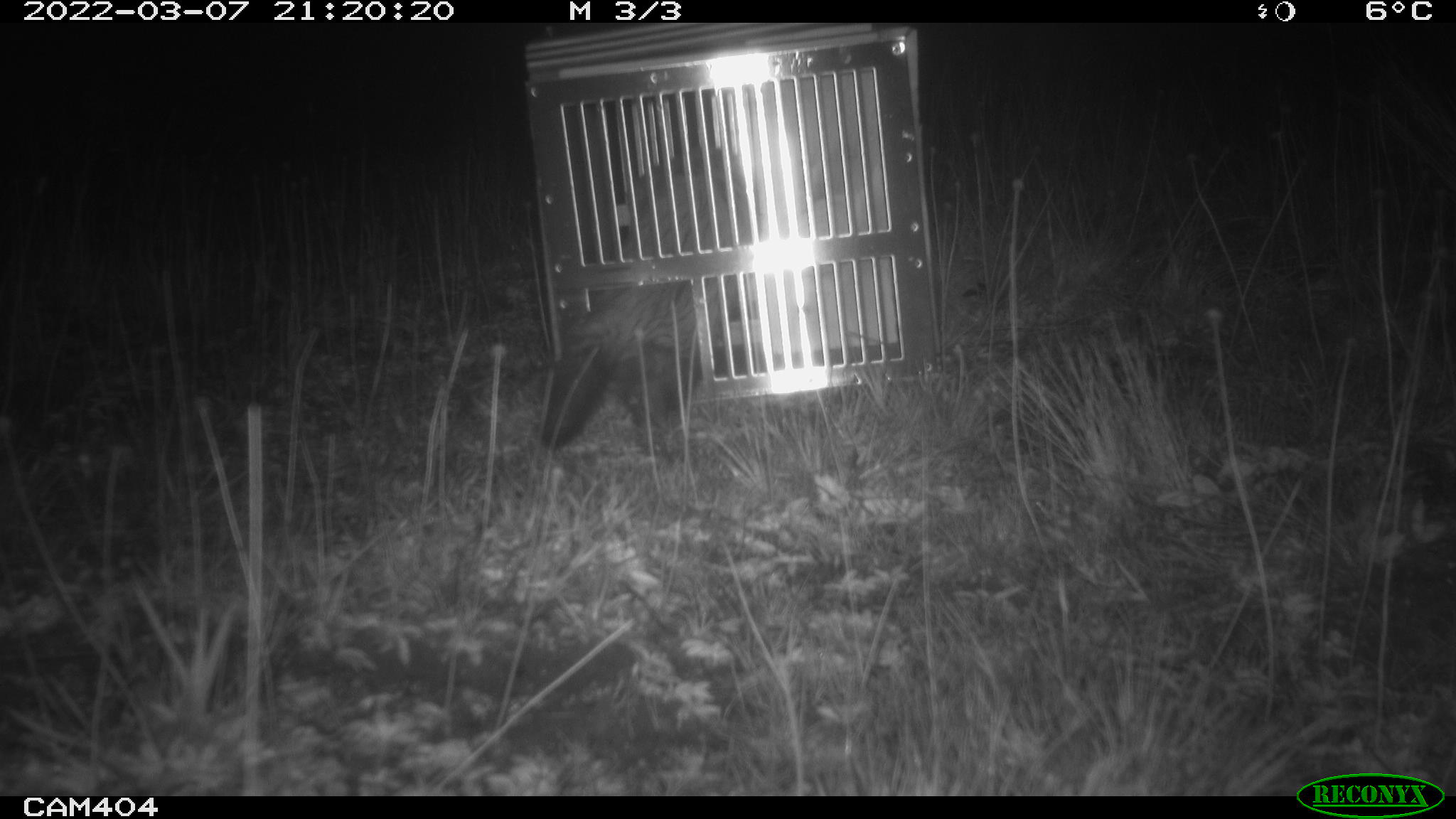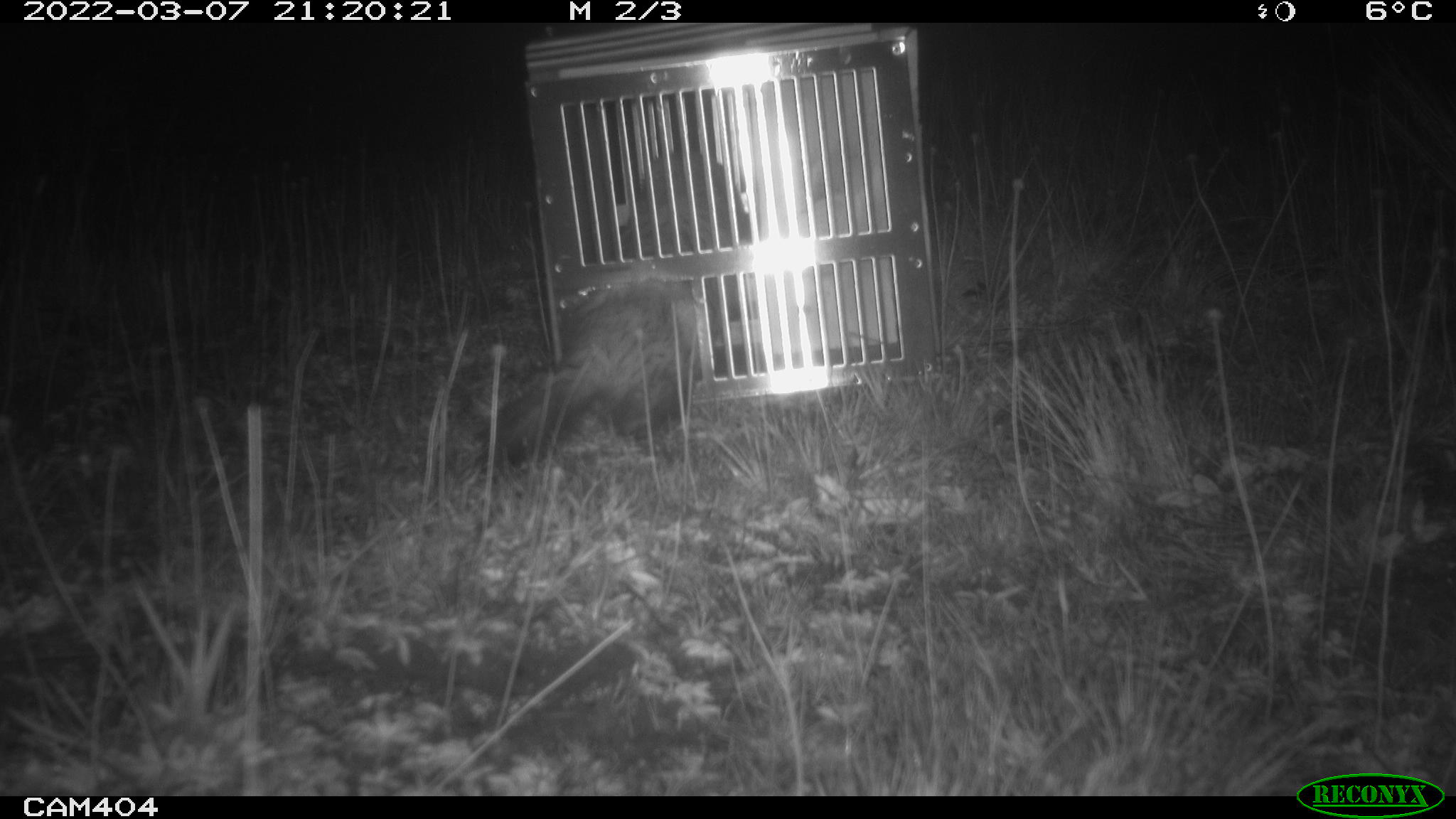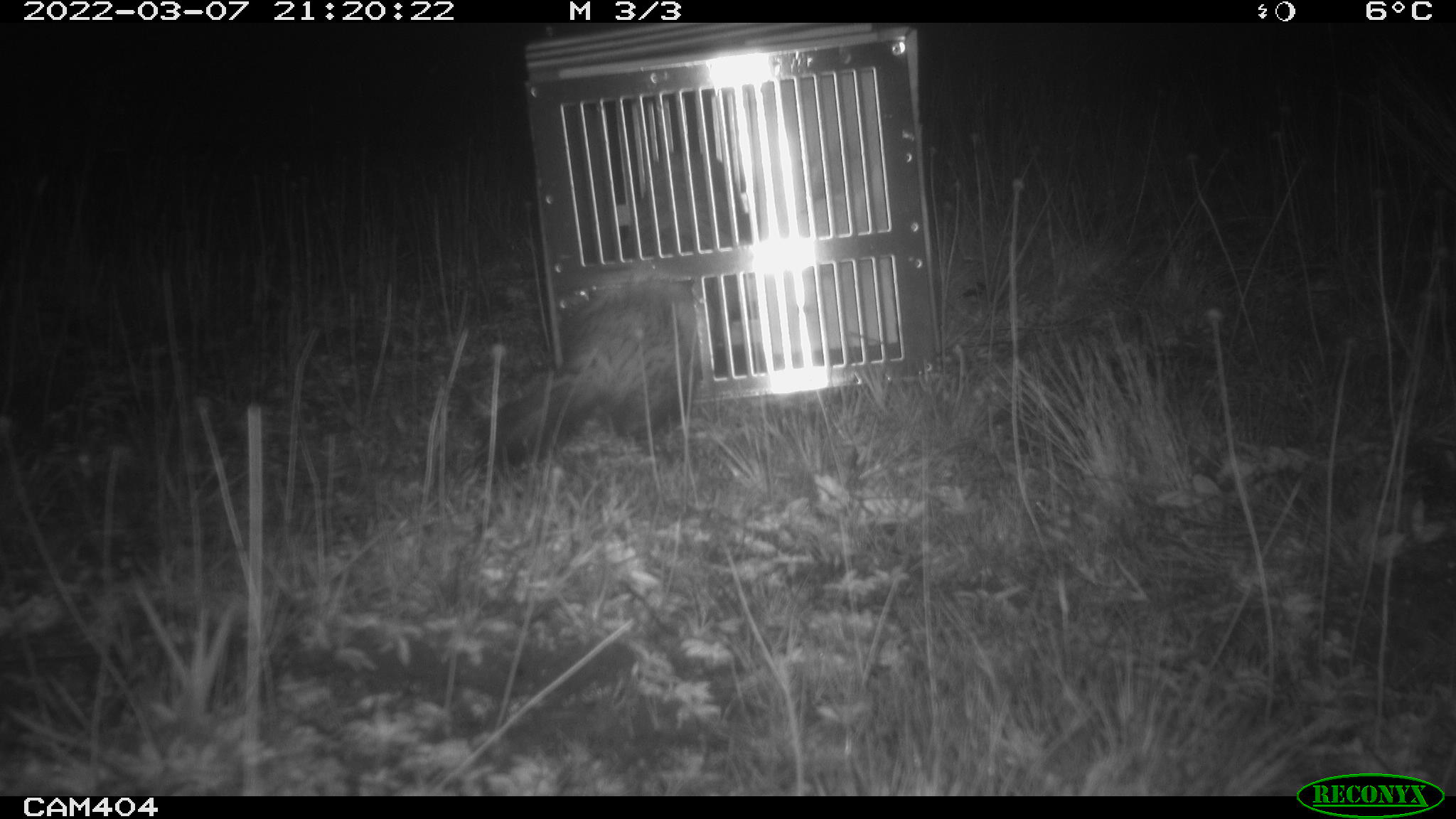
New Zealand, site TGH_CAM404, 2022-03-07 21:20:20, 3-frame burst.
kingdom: Animalia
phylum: Chordata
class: Mammalia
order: Carnivora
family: Mustelidae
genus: Mustela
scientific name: Mustela furo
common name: ferret